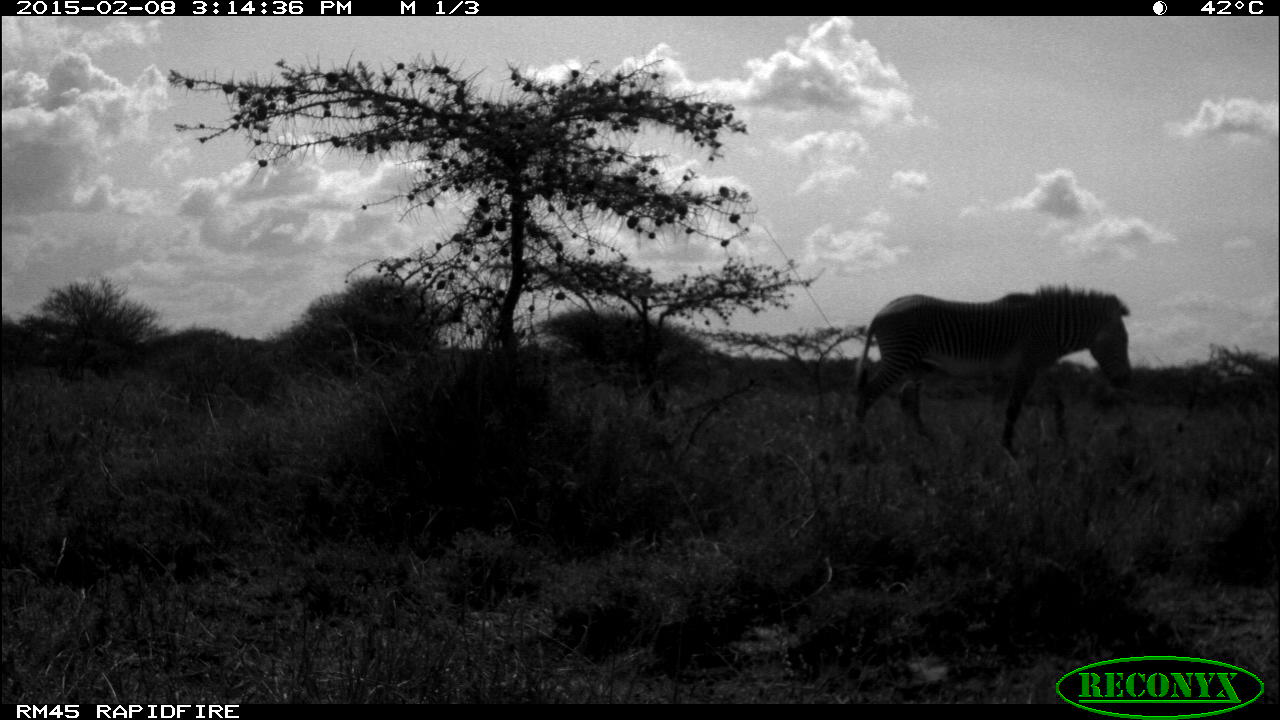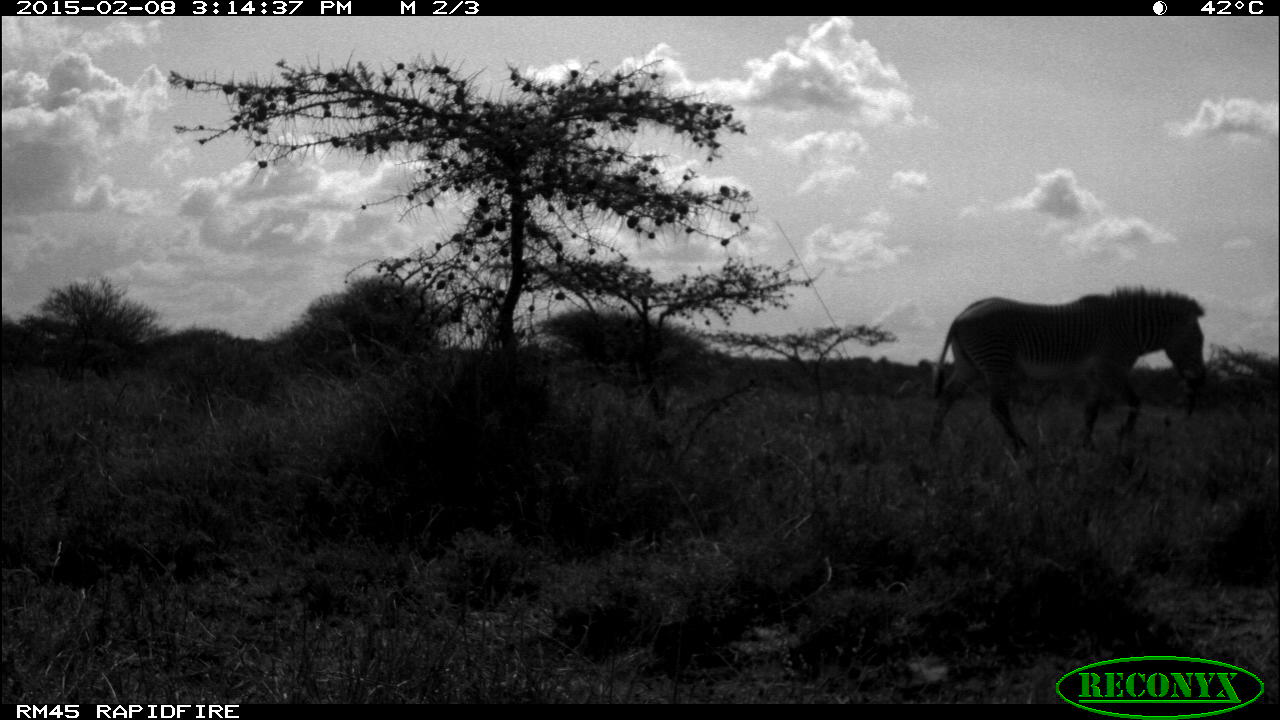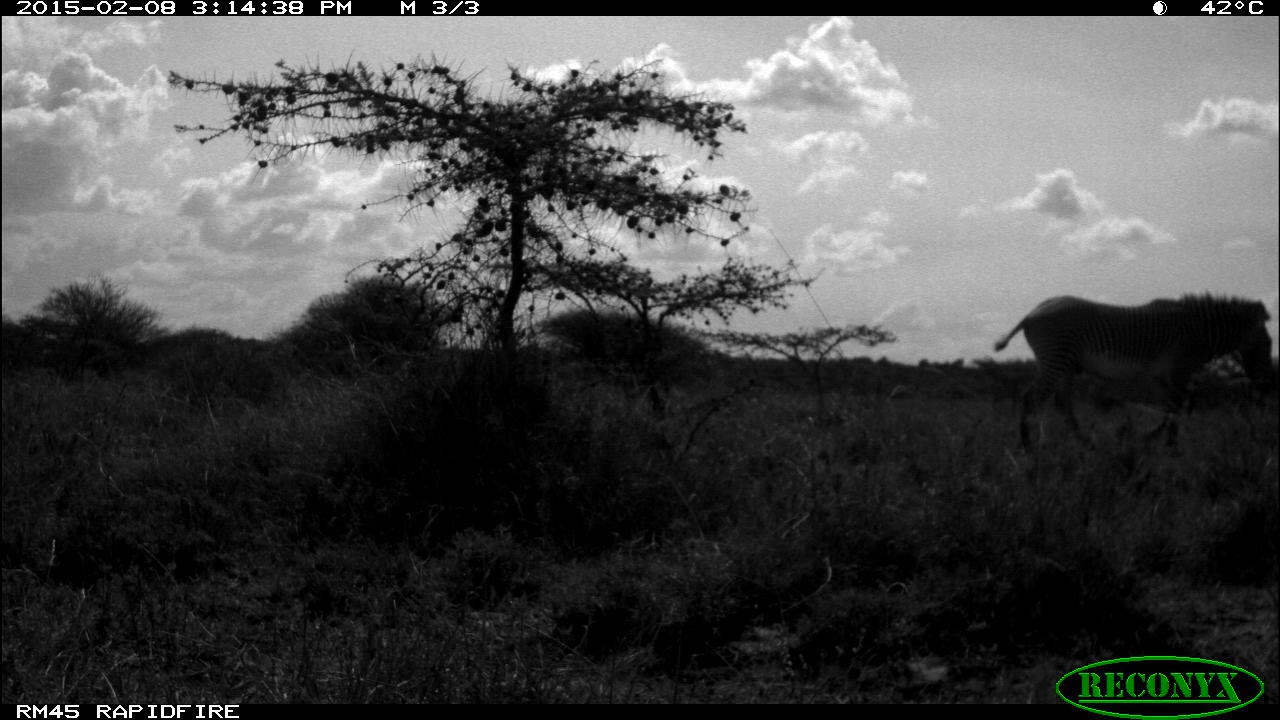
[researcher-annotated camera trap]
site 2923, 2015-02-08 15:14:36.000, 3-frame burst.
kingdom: Animalia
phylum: Chordata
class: Mammalia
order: Perissodactyla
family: Equidae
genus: Equus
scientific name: Equus grevyi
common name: grévy's zebra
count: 2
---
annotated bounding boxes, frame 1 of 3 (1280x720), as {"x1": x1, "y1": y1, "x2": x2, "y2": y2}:
equus grevyi: {"x1": 851, "y1": 284, "x2": 1132, "y2": 468}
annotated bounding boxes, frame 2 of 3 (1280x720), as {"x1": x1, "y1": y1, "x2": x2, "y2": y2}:
equus grevyi: {"x1": 930, "y1": 277, "x2": 1206, "y2": 472}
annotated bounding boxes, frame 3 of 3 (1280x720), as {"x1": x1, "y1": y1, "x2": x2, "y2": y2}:
equus grevyi: {"x1": 994, "y1": 290, "x2": 1280, "y2": 455}